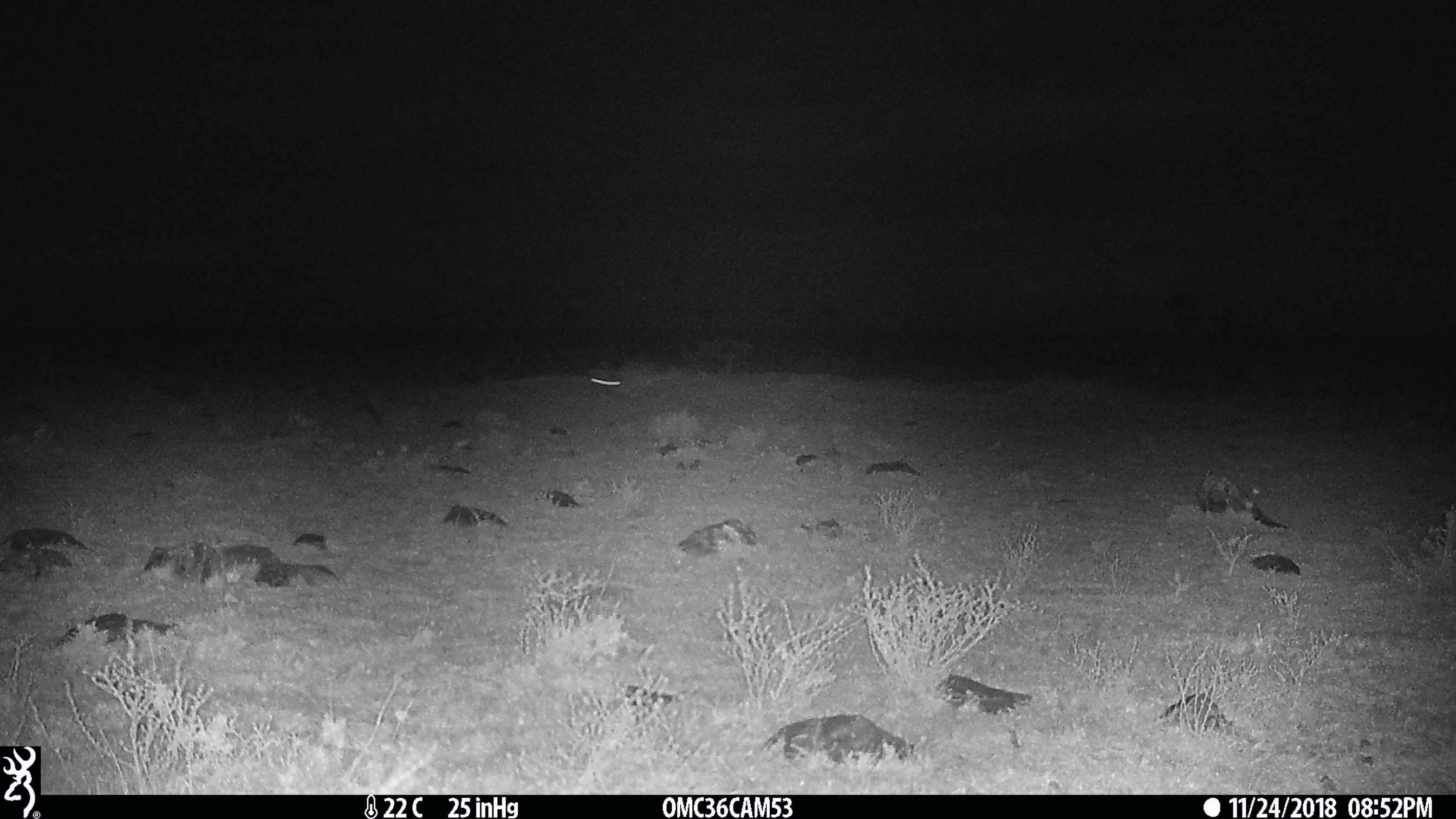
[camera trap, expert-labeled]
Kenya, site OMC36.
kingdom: Animalia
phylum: Chordata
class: Mammalia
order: Lagomorpha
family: Leporidae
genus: Lepus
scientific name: Lepus capensis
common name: cape hare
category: hare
Hare (cape hare) (Lepus capensis).